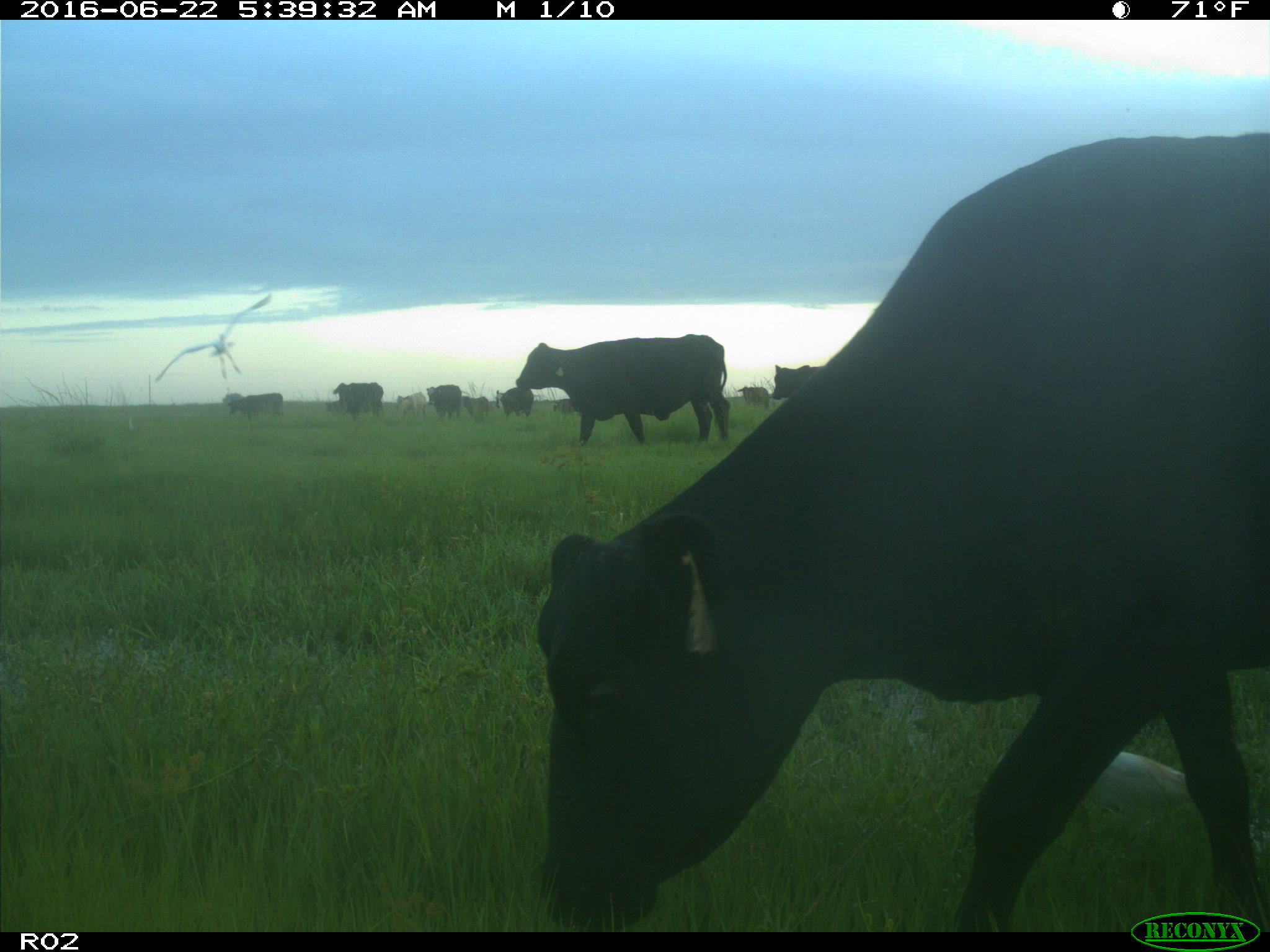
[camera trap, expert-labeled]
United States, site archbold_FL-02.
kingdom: Animalia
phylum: Chordata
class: Mammalia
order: Artiodactyla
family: Bovidae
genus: Bos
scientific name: Bos taurus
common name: domestic cow